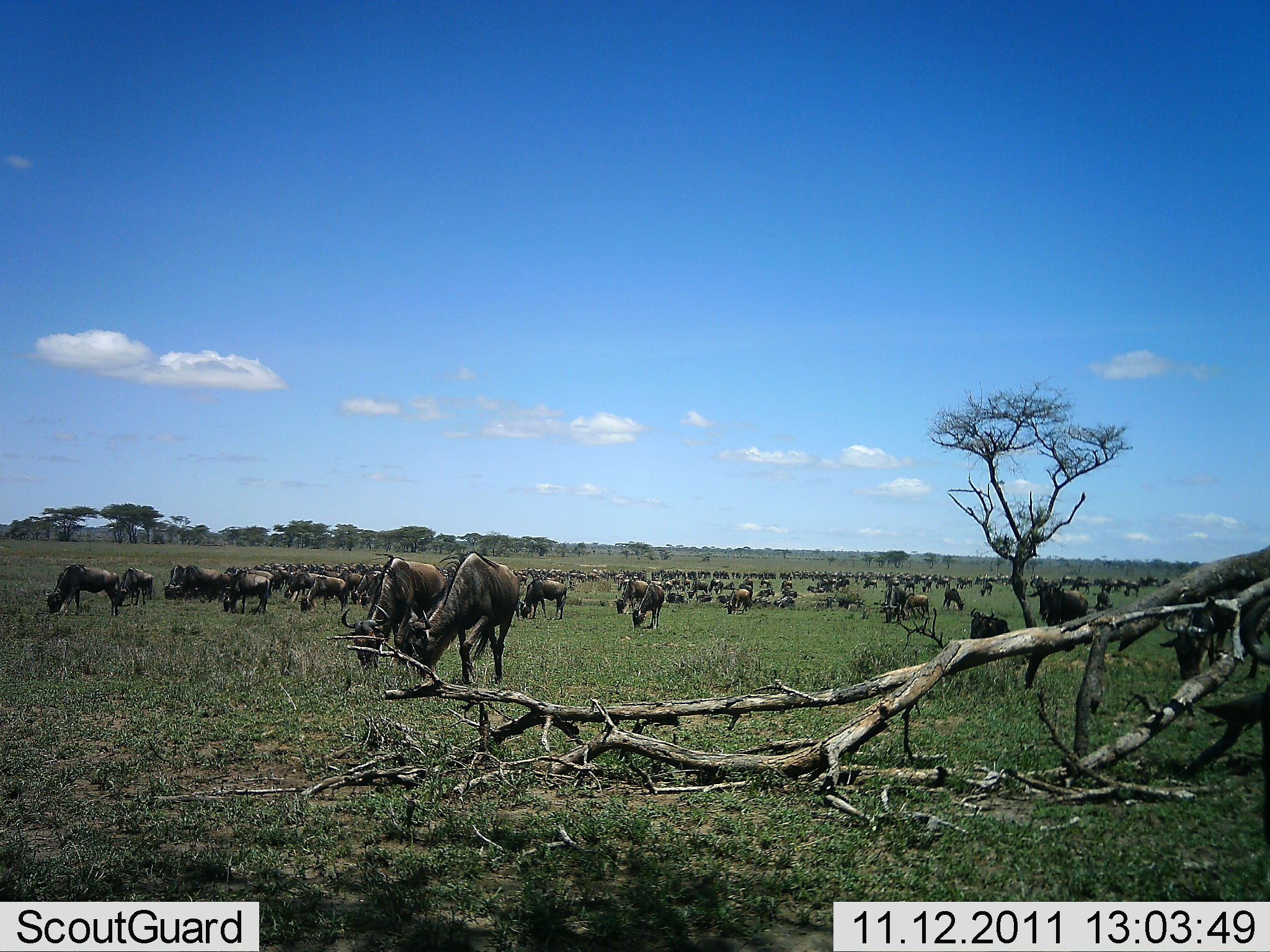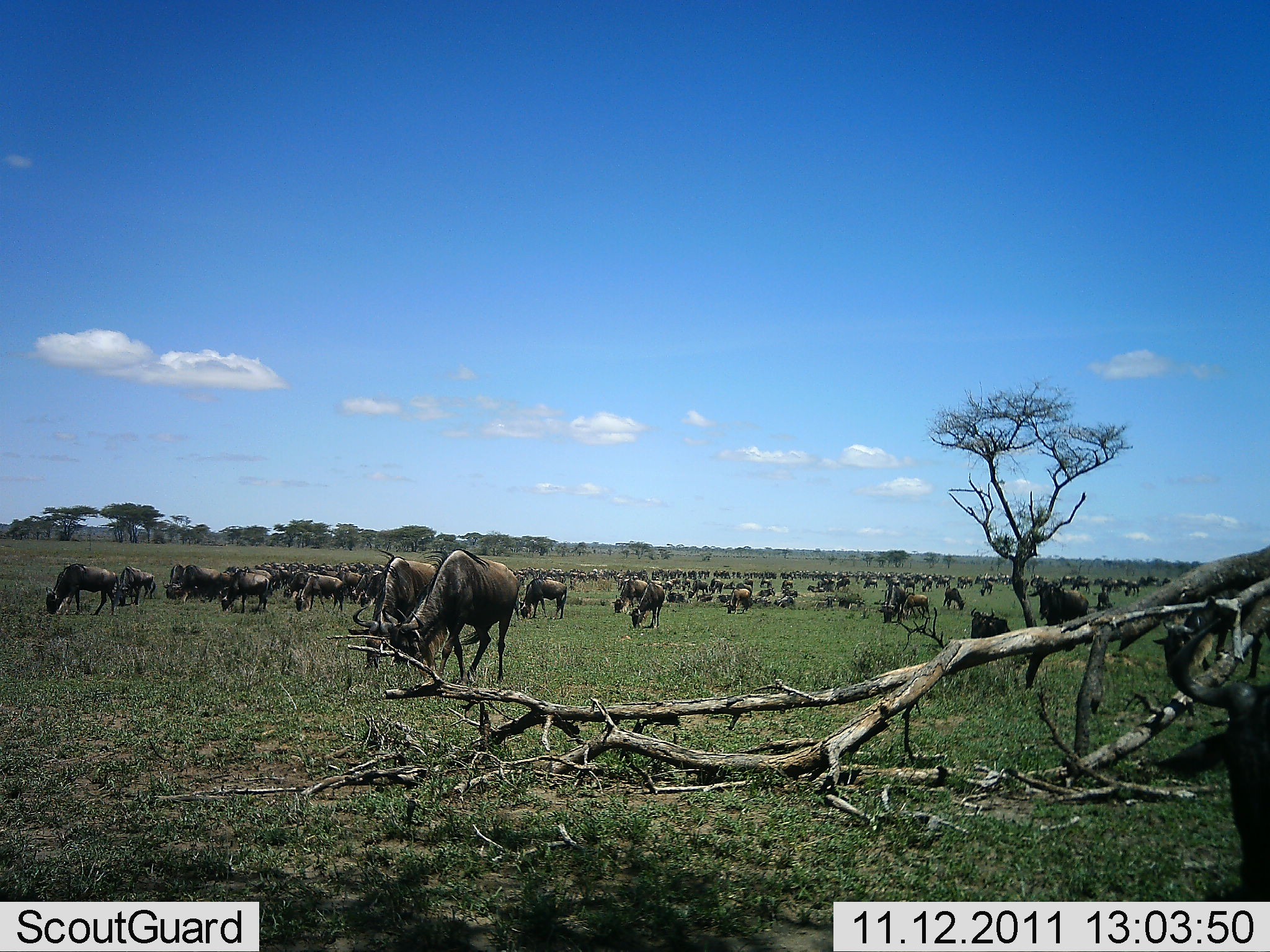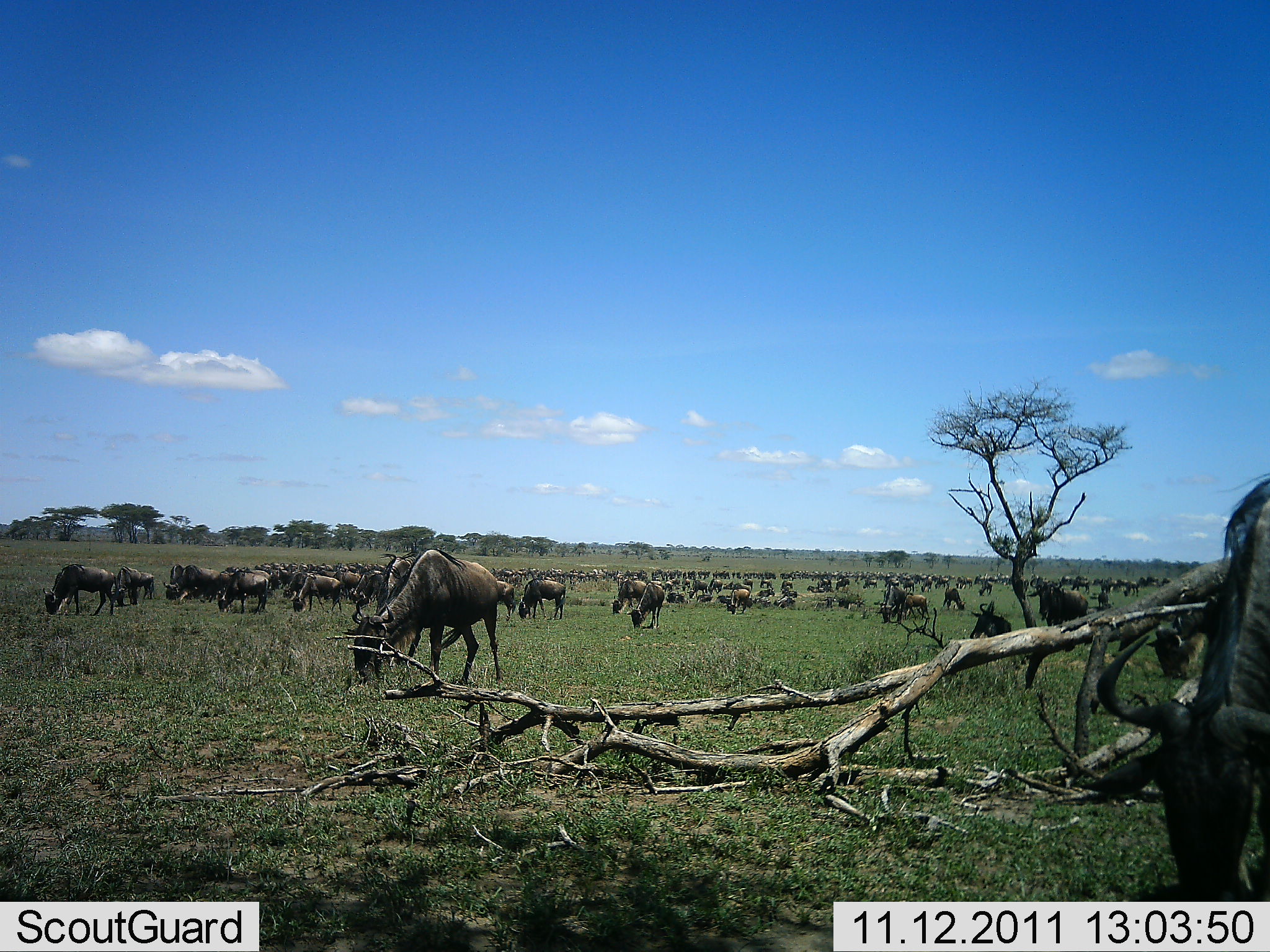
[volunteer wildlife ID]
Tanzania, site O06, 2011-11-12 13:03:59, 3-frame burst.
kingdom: Animalia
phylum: Chordata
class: Mammalia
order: Artiodactyla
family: Bovidae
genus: Connochaetes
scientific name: Connochaetes taurinus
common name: blue wildebeest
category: wildebeest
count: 51+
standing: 36%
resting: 0%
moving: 36%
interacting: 9%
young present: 0%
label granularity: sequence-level